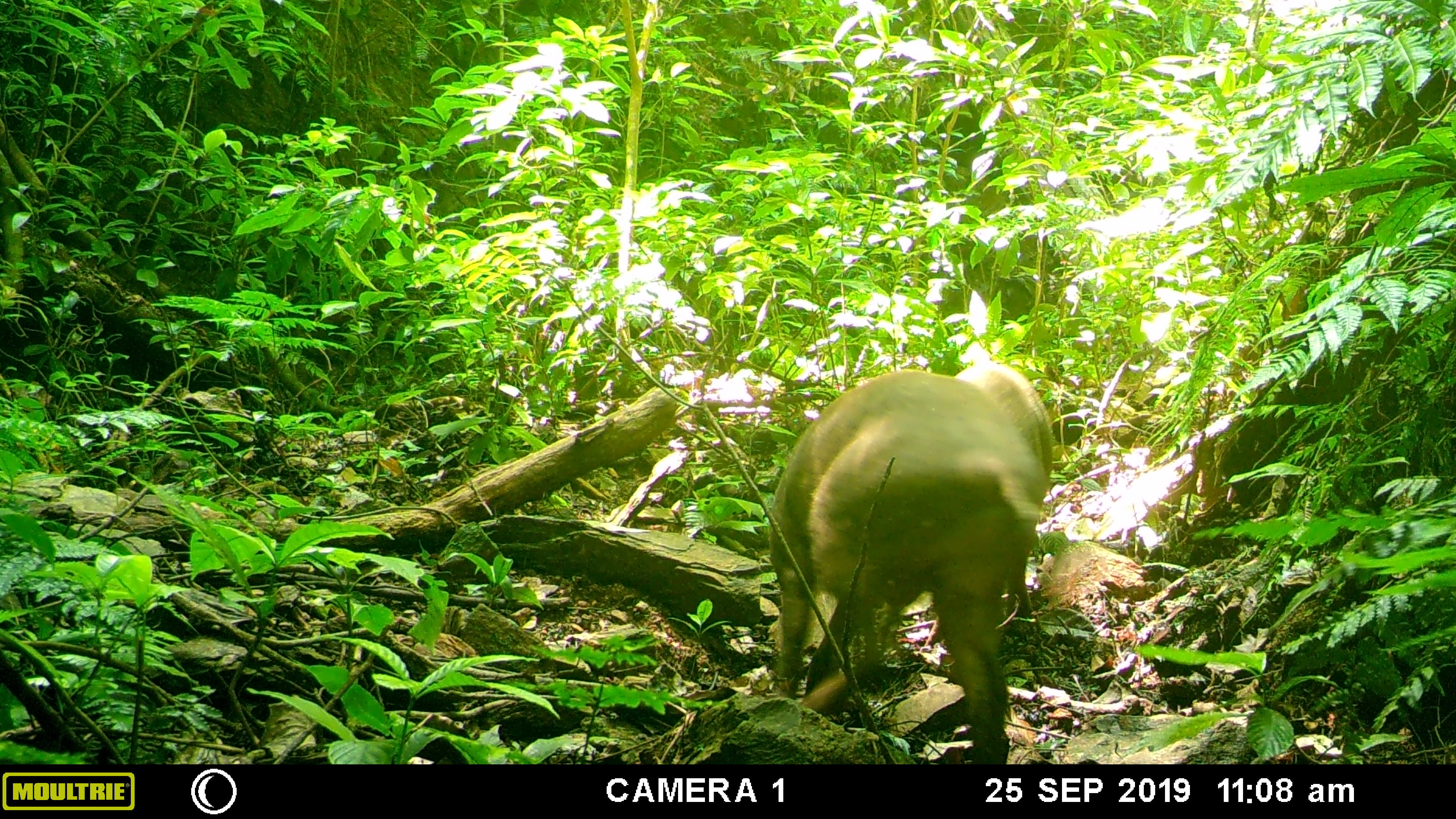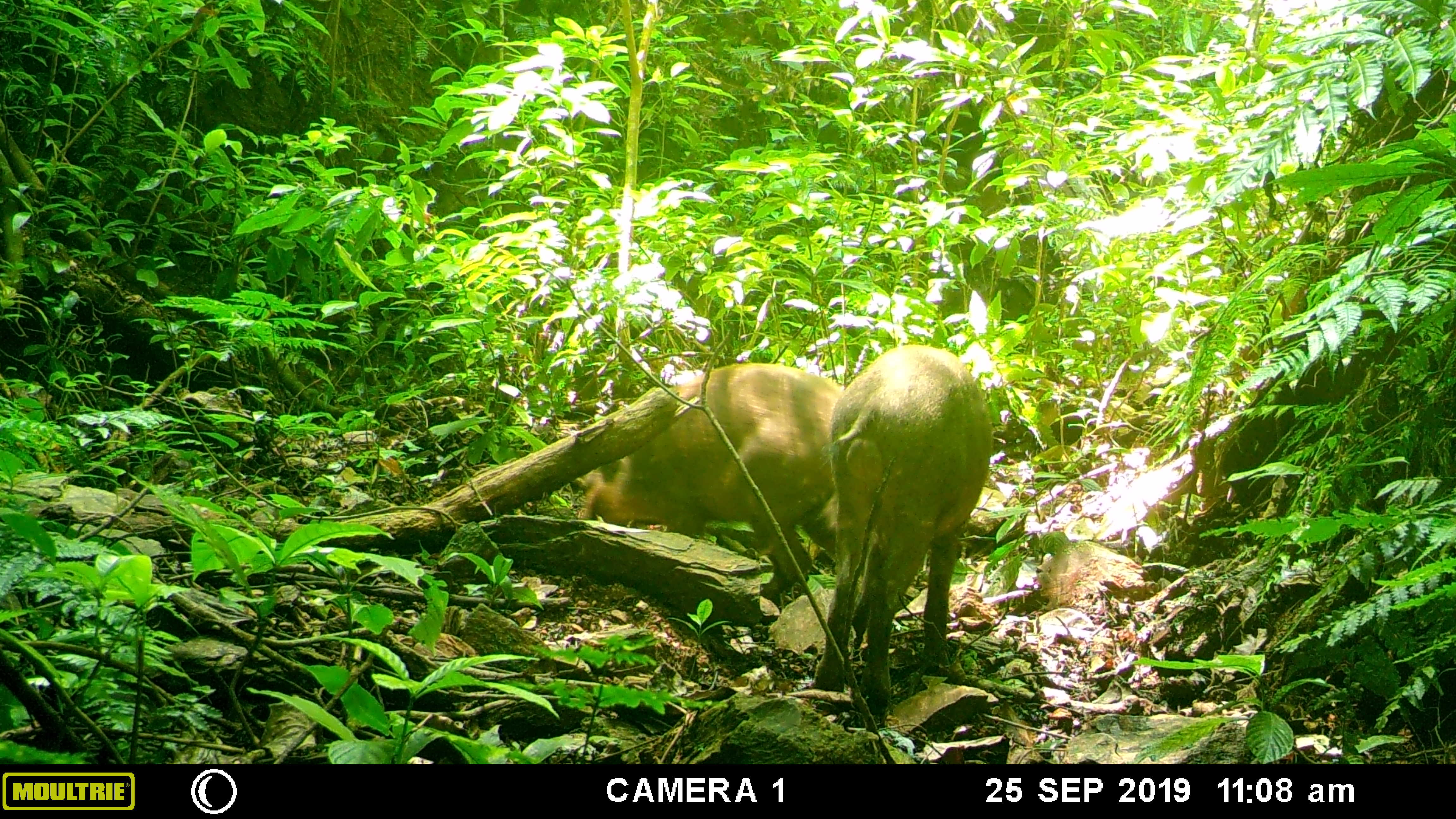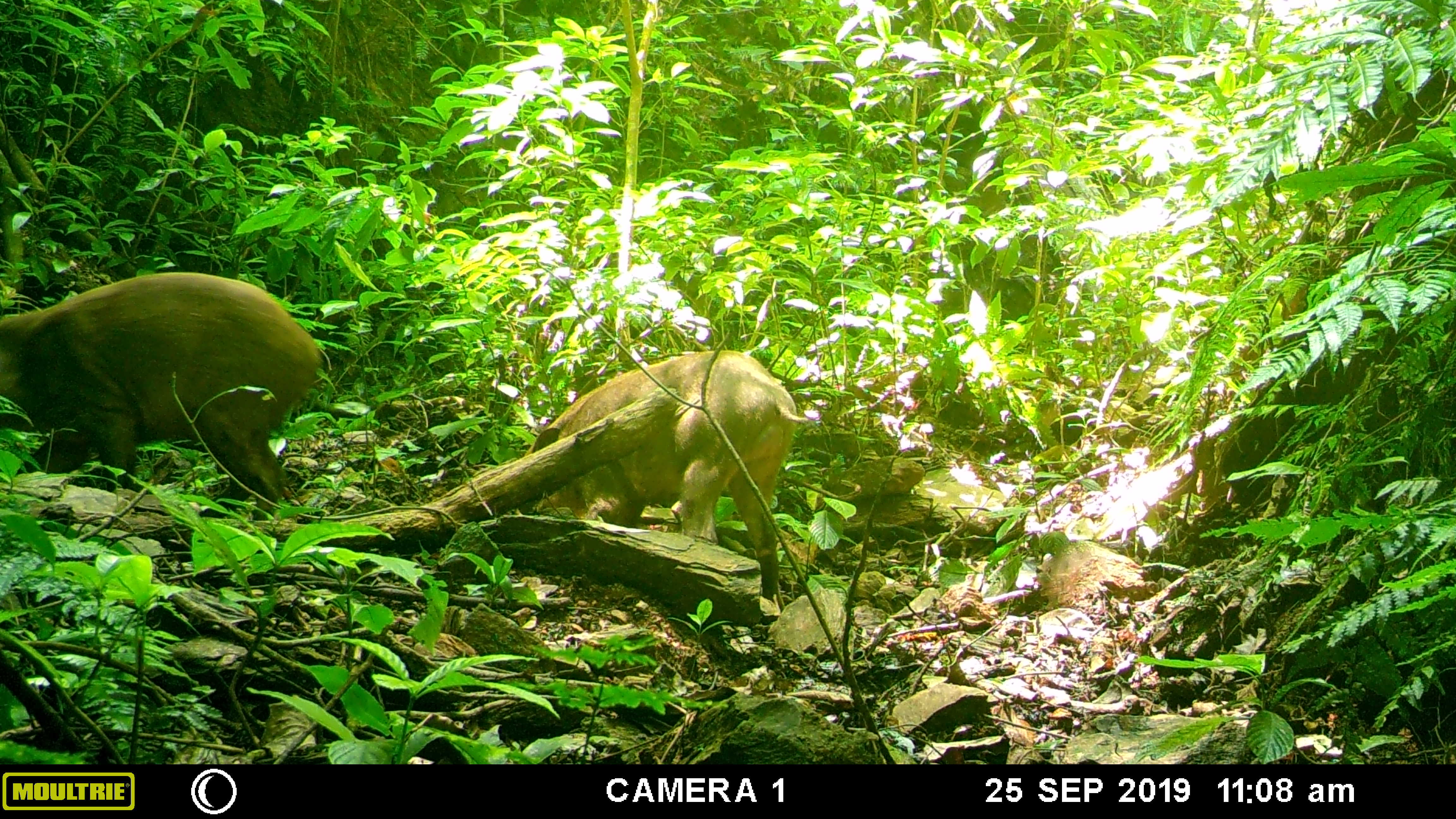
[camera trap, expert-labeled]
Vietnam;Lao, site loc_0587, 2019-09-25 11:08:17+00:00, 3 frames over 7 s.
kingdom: Animalia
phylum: Chordata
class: Mammalia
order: Artiodactyla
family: Suidae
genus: Sus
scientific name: Sus scrofa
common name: eurasian wild pig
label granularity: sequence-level